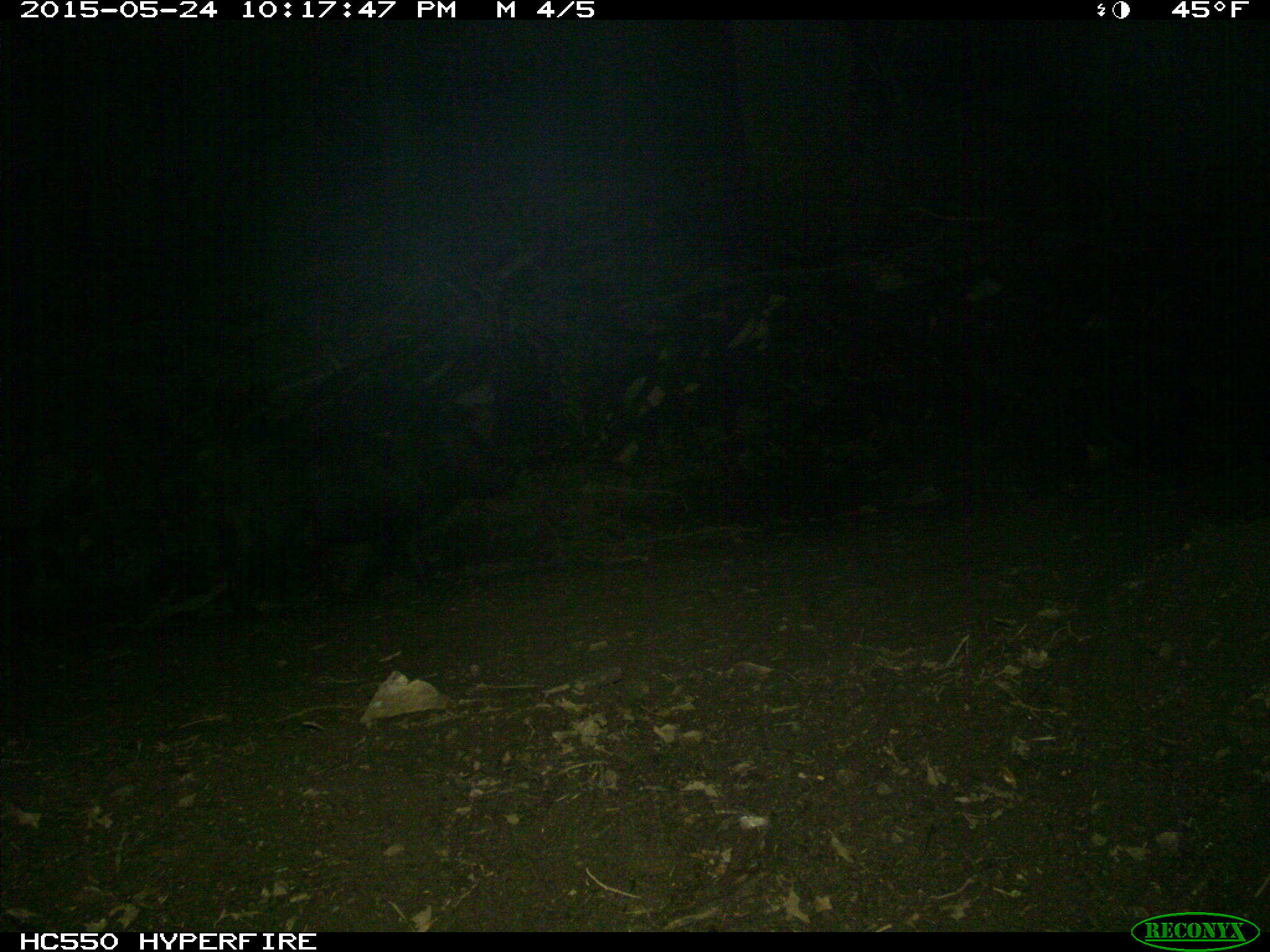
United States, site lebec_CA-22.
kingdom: Animalia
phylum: Chordata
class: Mammalia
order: Artiodactyla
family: Suidae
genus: Sus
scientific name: Sus scrofa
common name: wild boar